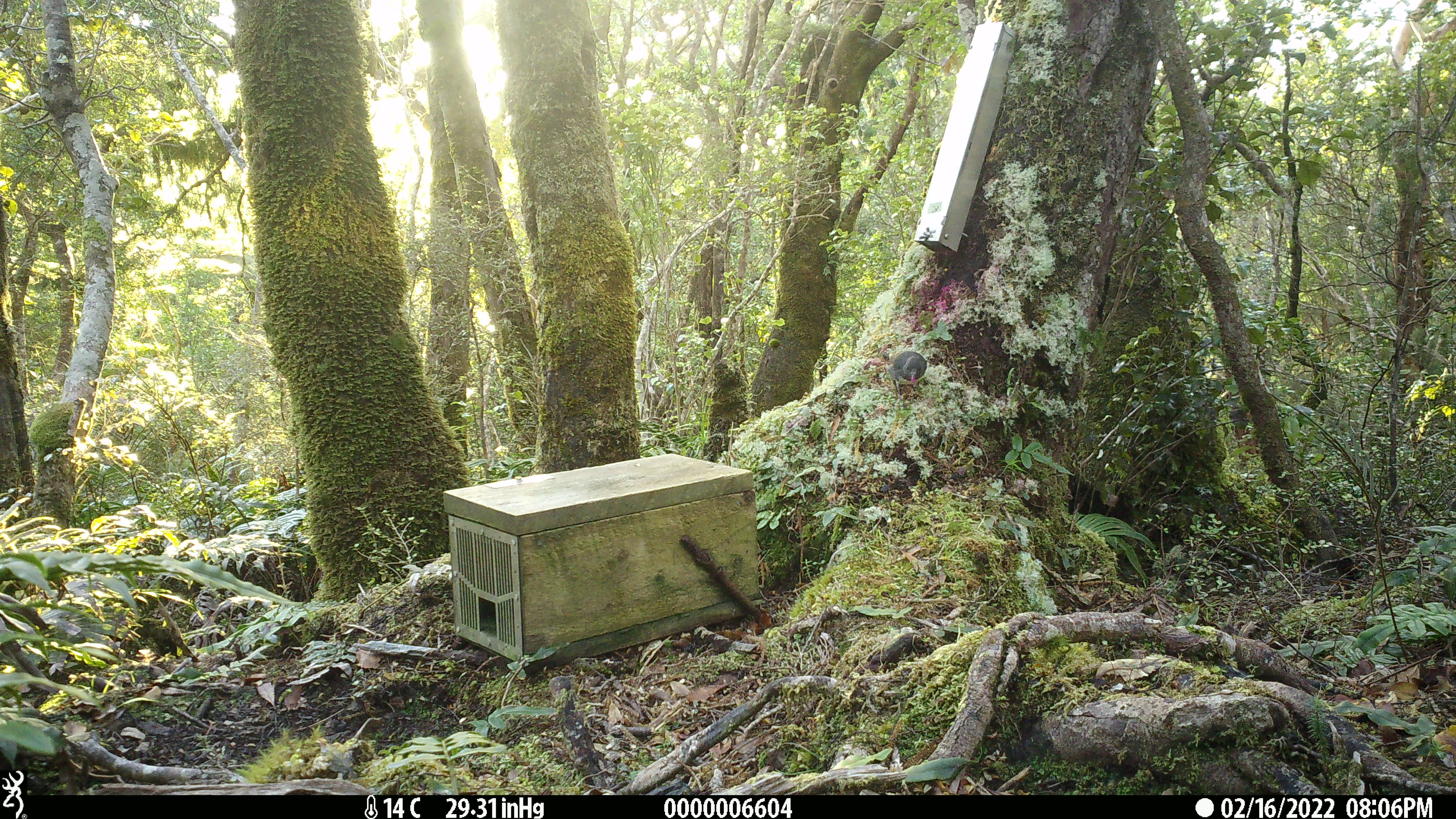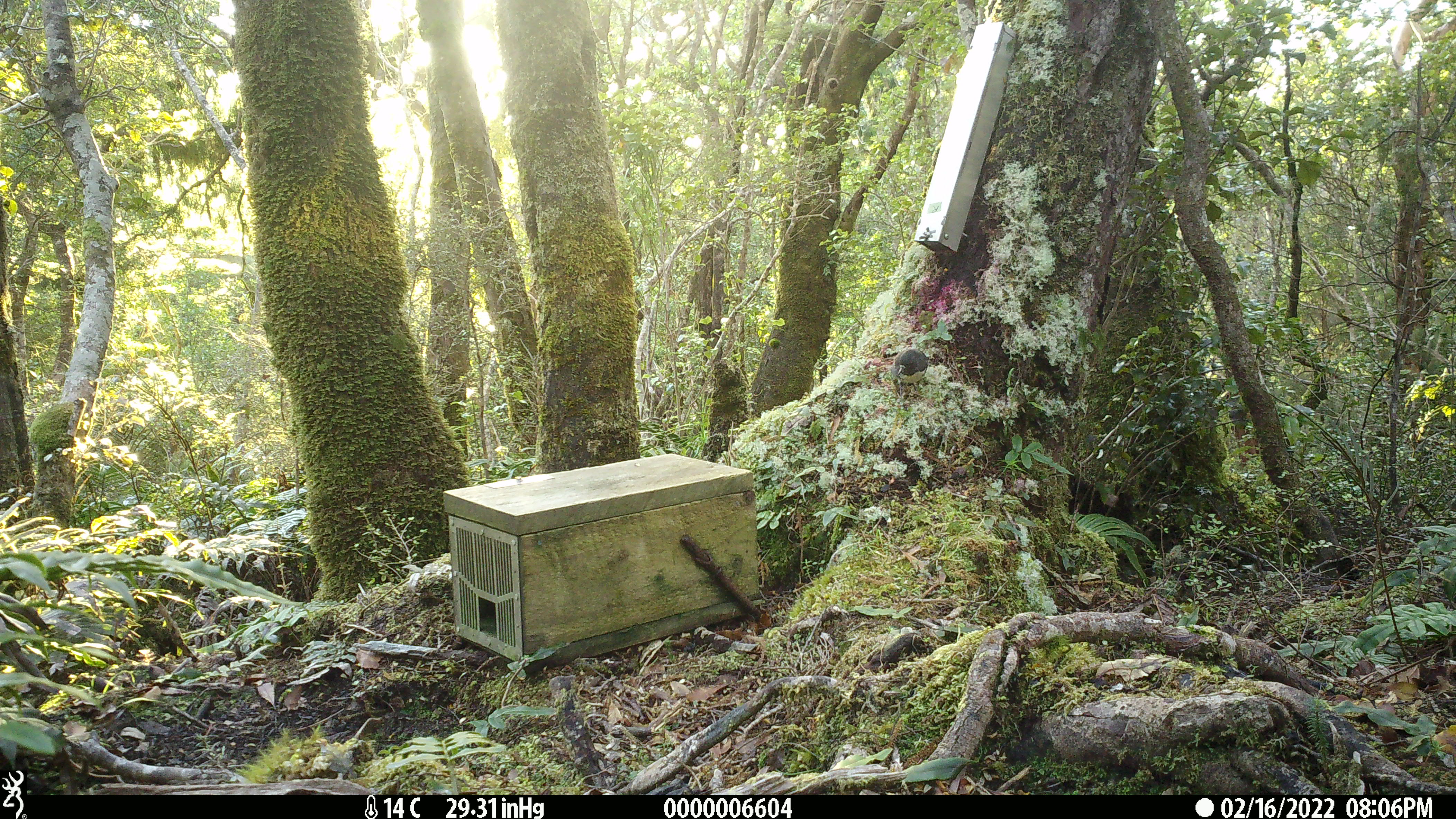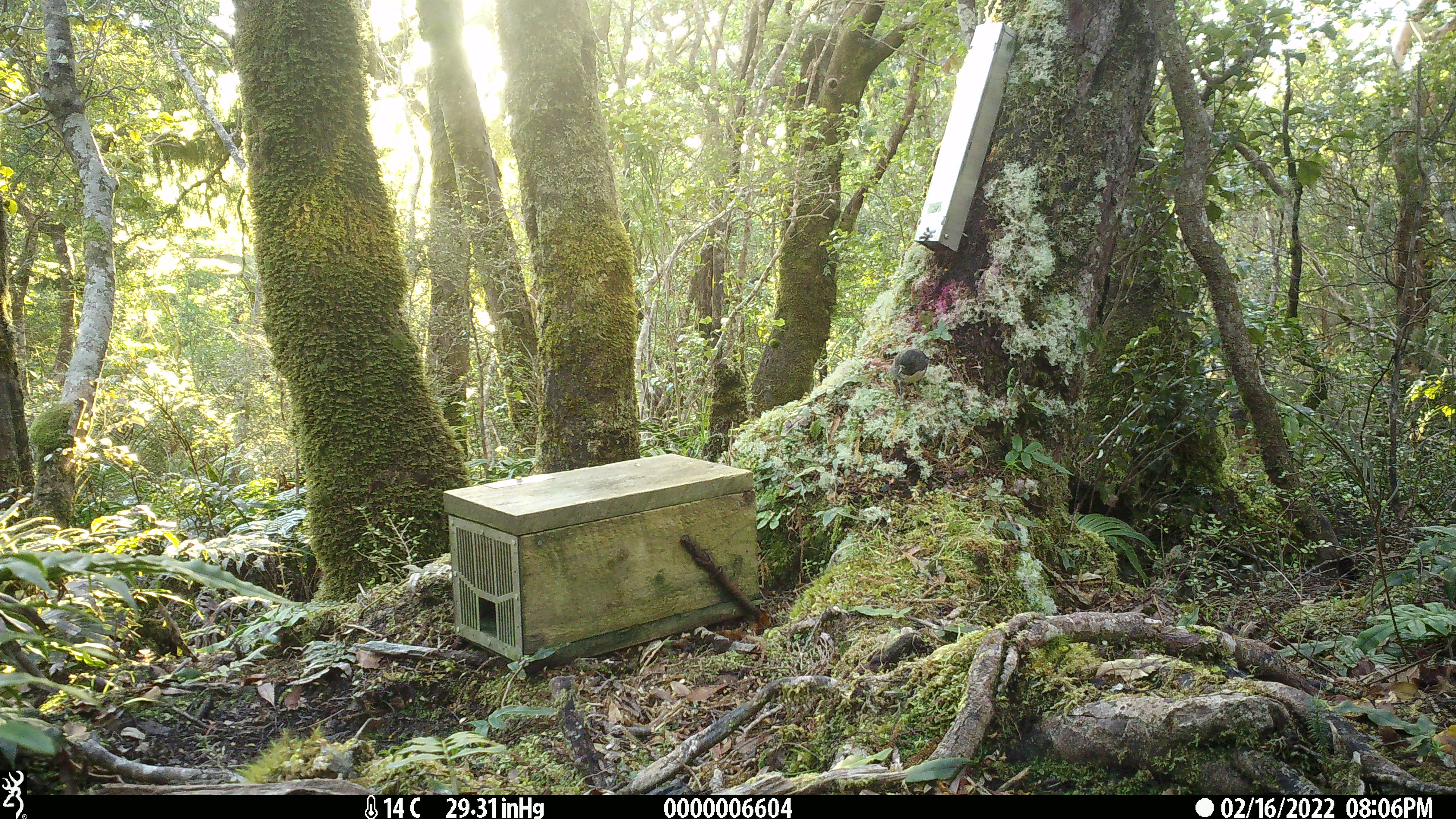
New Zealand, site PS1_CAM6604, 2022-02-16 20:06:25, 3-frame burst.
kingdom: Animalia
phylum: Chordata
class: Aves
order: Passeriformes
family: Petroicidae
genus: Petroica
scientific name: Petroica australis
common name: new zealand robin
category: robin